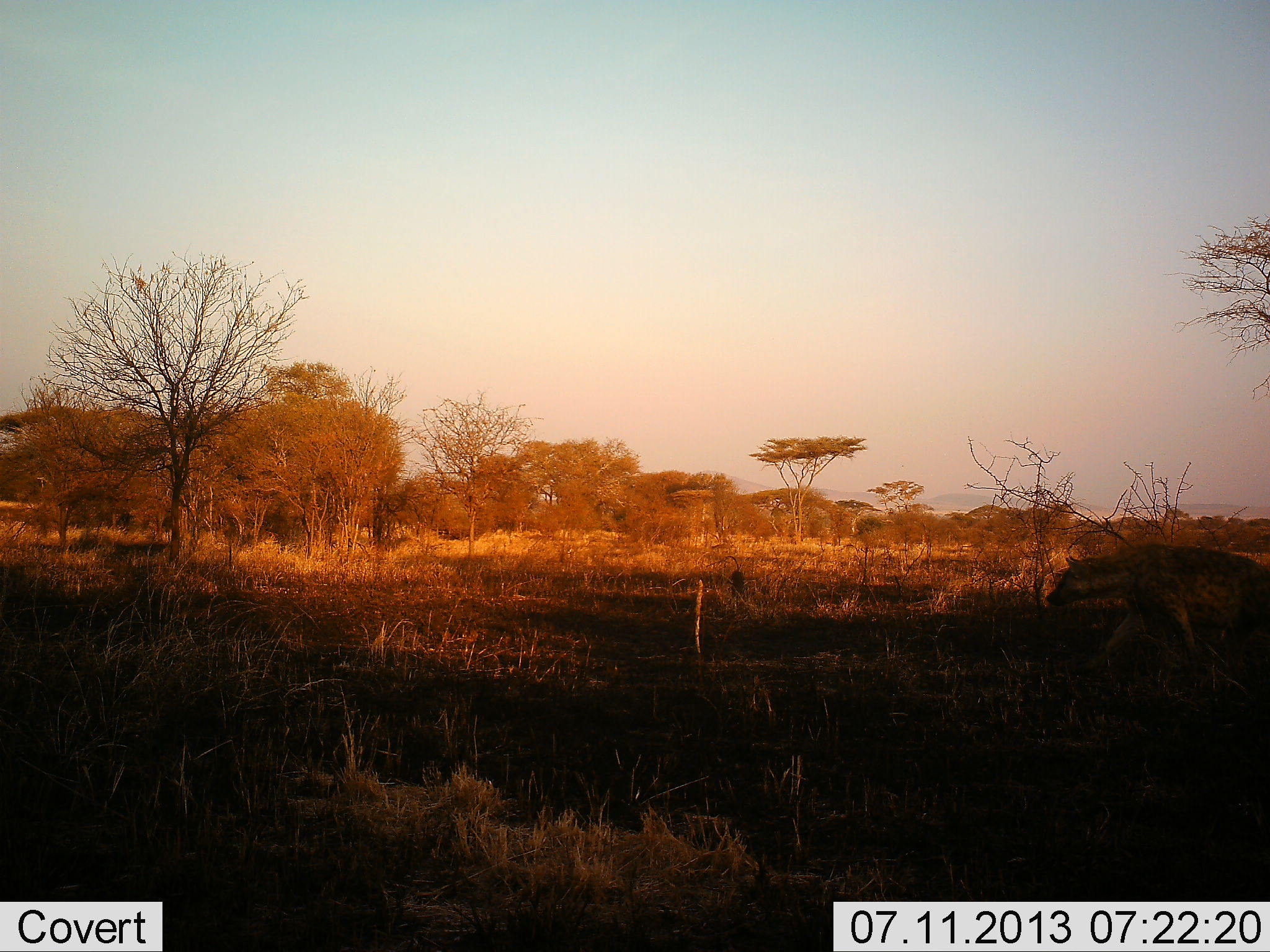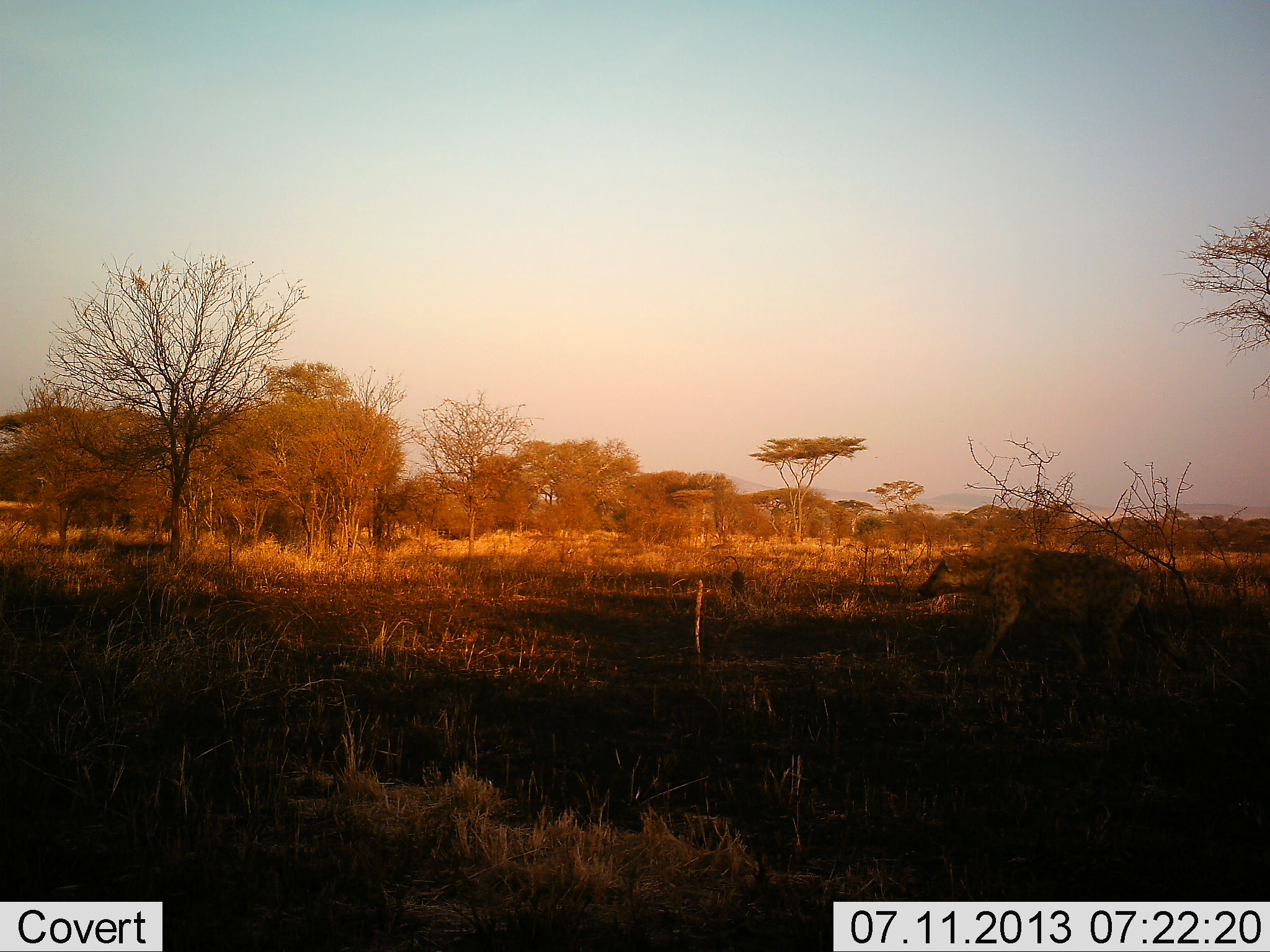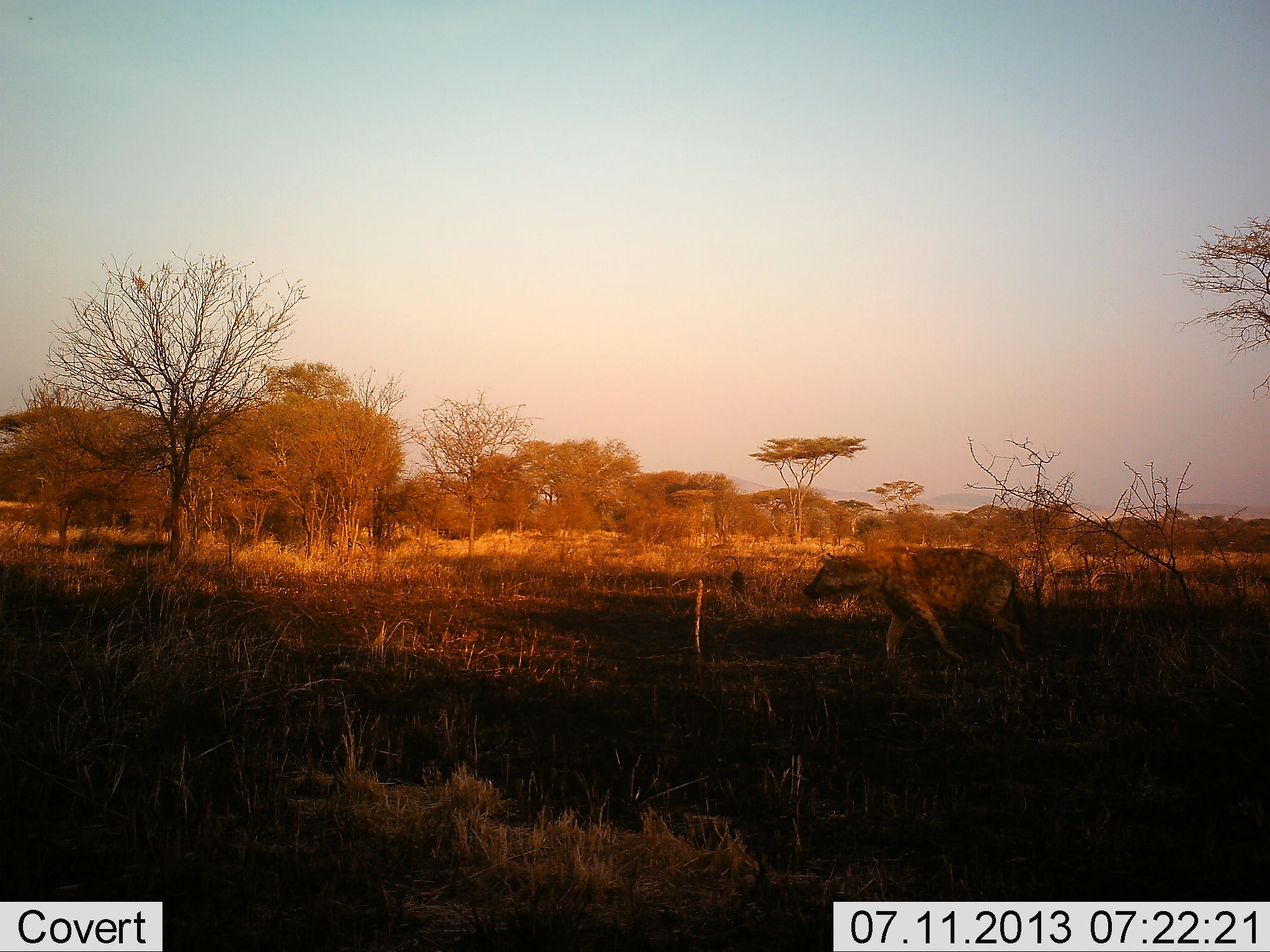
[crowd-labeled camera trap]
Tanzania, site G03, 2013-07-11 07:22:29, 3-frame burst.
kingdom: Animalia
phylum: Chordata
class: Mammalia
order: Carnivora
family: Hyaenidae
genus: Crocuta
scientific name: Crocuta crocuta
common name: spotted hyena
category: hyenaspotted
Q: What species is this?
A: Hyenaspotted (spotted hyena) (Crocuta crocuta).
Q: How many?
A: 1.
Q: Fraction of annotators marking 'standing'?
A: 11%.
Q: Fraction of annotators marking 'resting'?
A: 0%.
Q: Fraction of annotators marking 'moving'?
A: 95%.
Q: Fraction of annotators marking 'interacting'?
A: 0%.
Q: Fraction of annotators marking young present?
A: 0%.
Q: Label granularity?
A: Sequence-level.